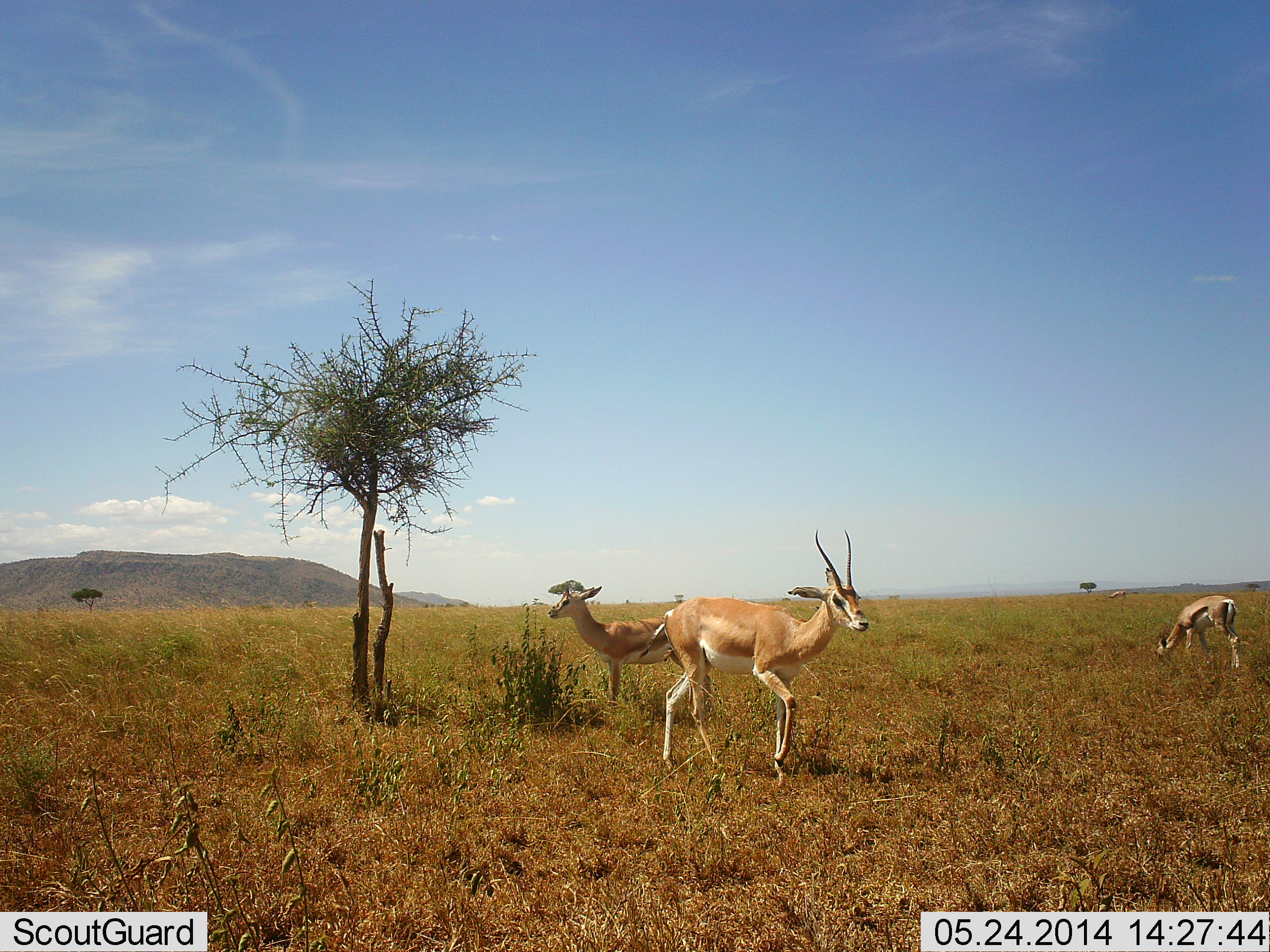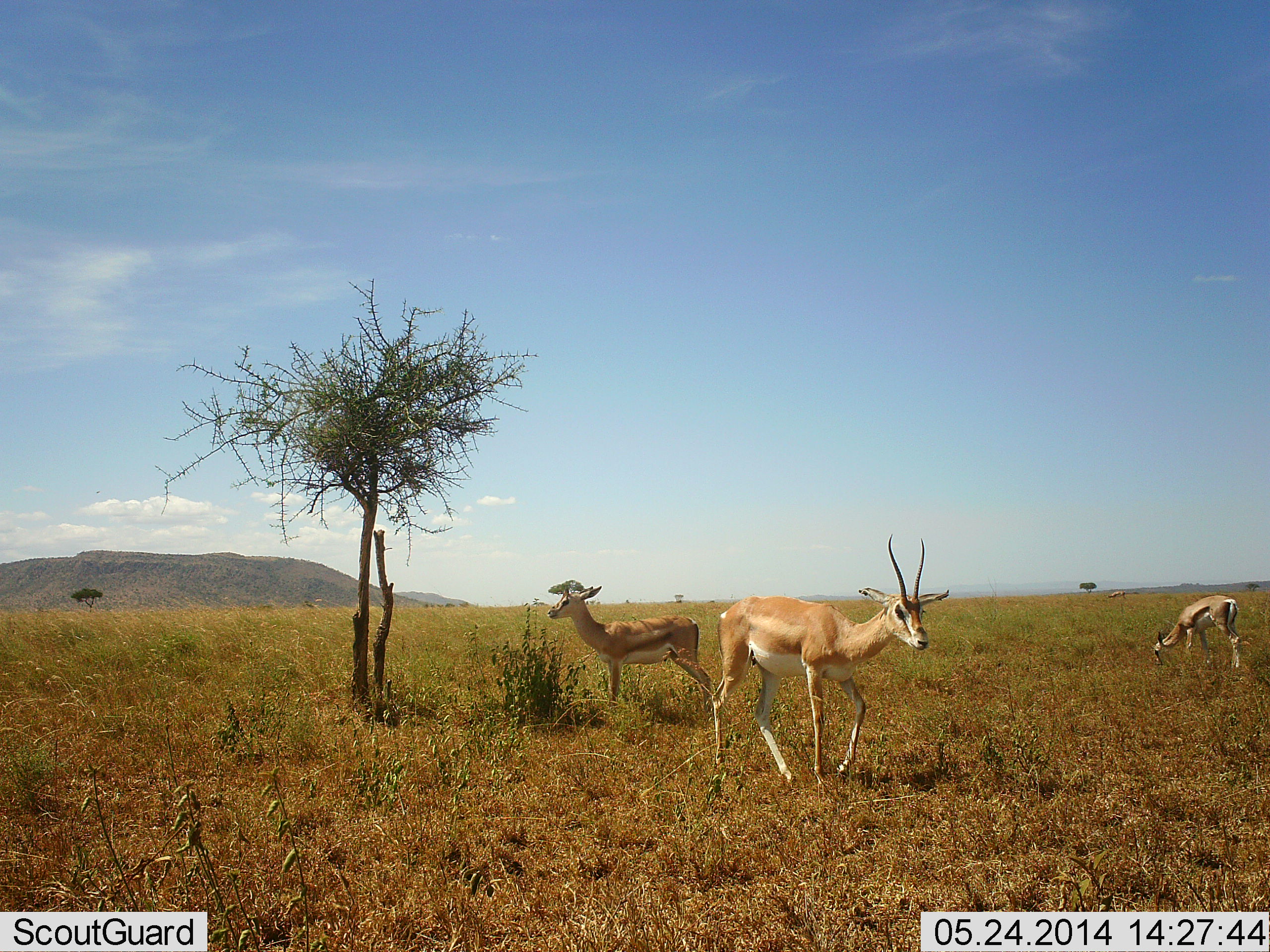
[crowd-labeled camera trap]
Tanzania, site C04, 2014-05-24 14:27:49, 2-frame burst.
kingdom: Animalia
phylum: Chordata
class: Mammalia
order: Artiodactyla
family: Bovidae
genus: Nanger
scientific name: Nanger granti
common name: grant's gazelle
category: gazellegrants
Gazellegrants (grant's gazelle) (Nanger granti), count 3. Behavior (volunteer vote fractions): standing 85%, resting 8%, moving 77%, interacting 0%. Young present (vote fraction): 15%. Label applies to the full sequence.